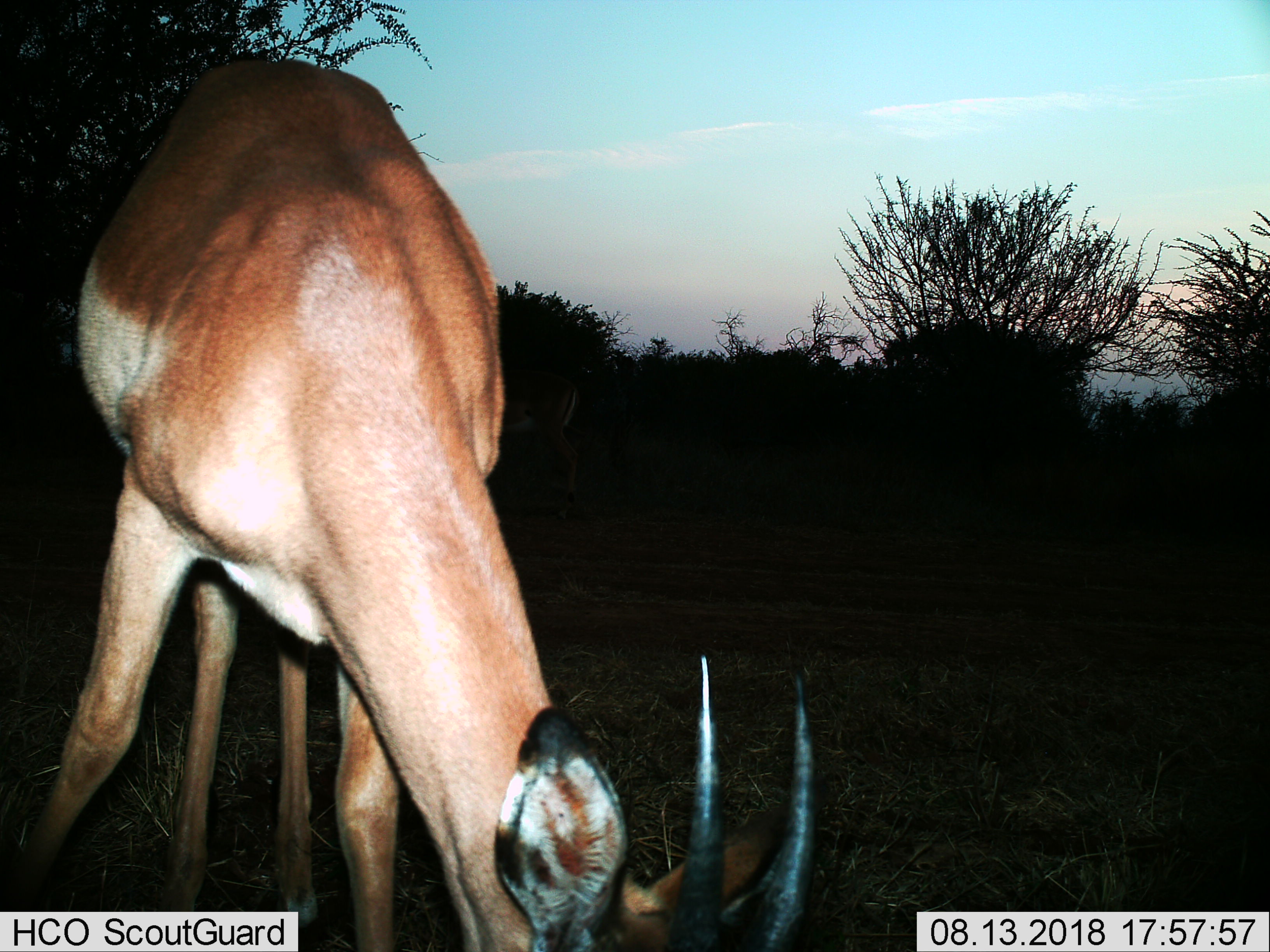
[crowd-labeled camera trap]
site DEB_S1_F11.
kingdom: Animalia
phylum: Chordata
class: Mammalia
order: Artiodactyla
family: Bovidae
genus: Aepyceros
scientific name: Aepyceros melampus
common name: impala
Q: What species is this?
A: Impala (Aepyceros melampus).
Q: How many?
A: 1.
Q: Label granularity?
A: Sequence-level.